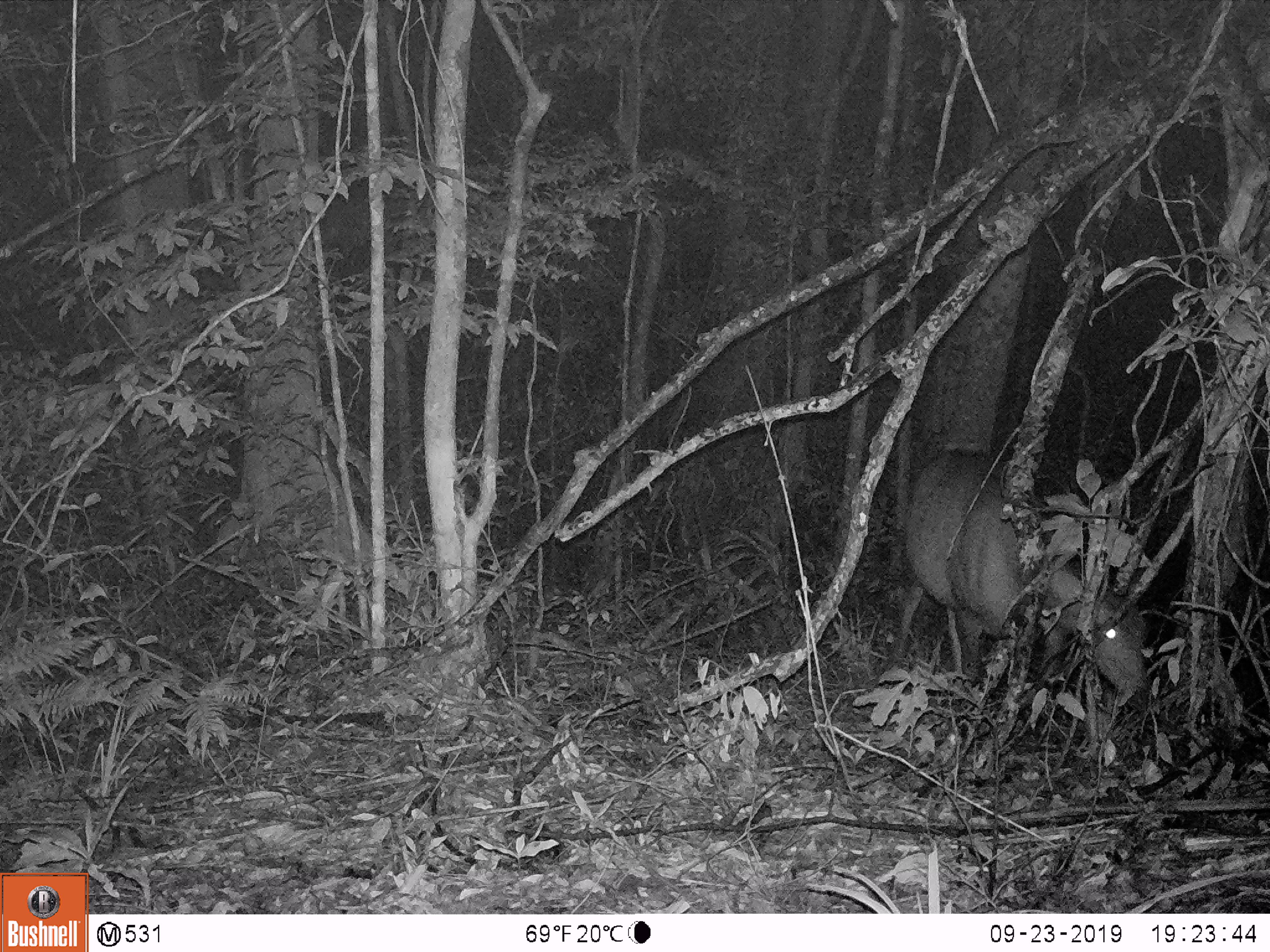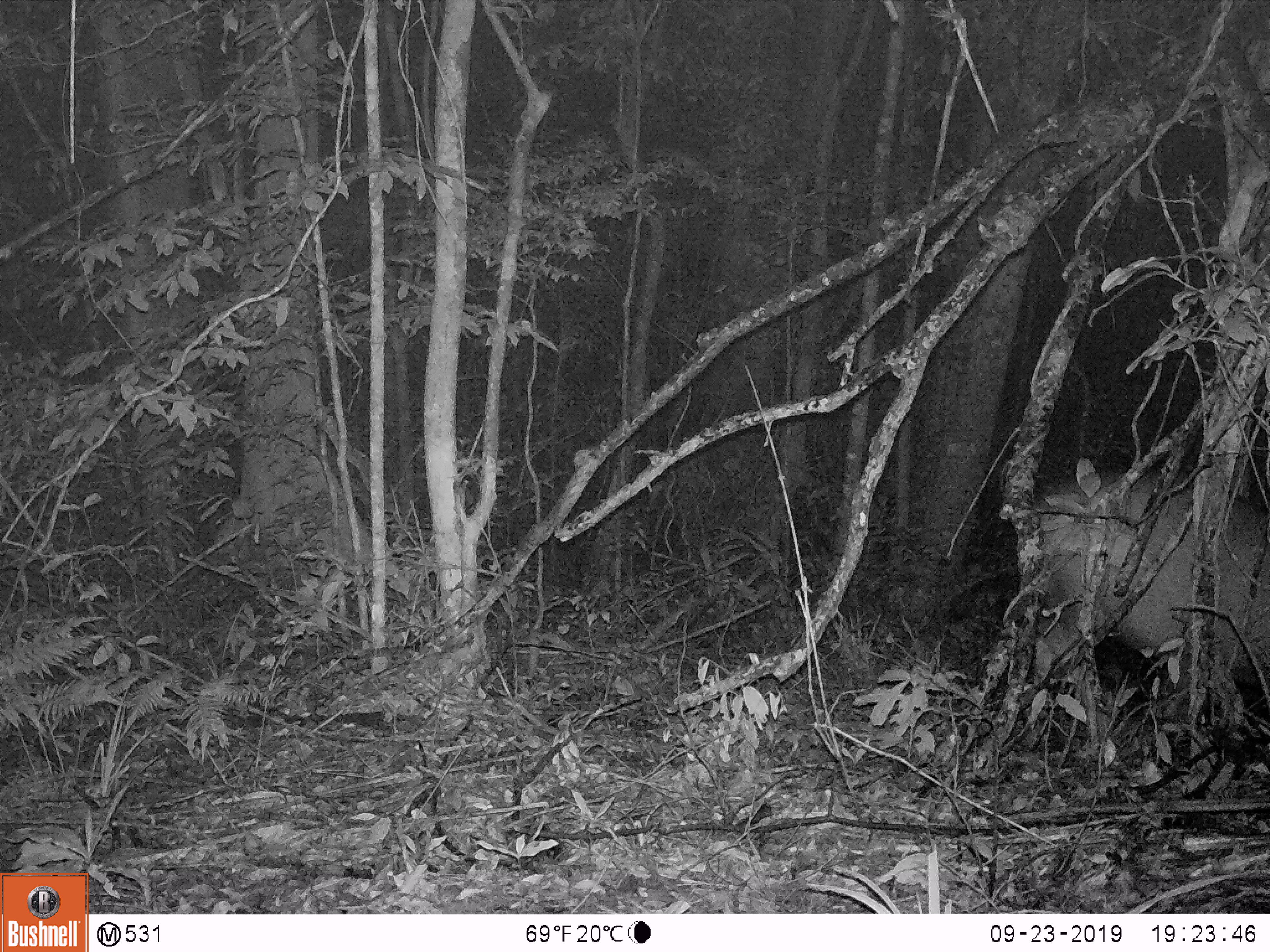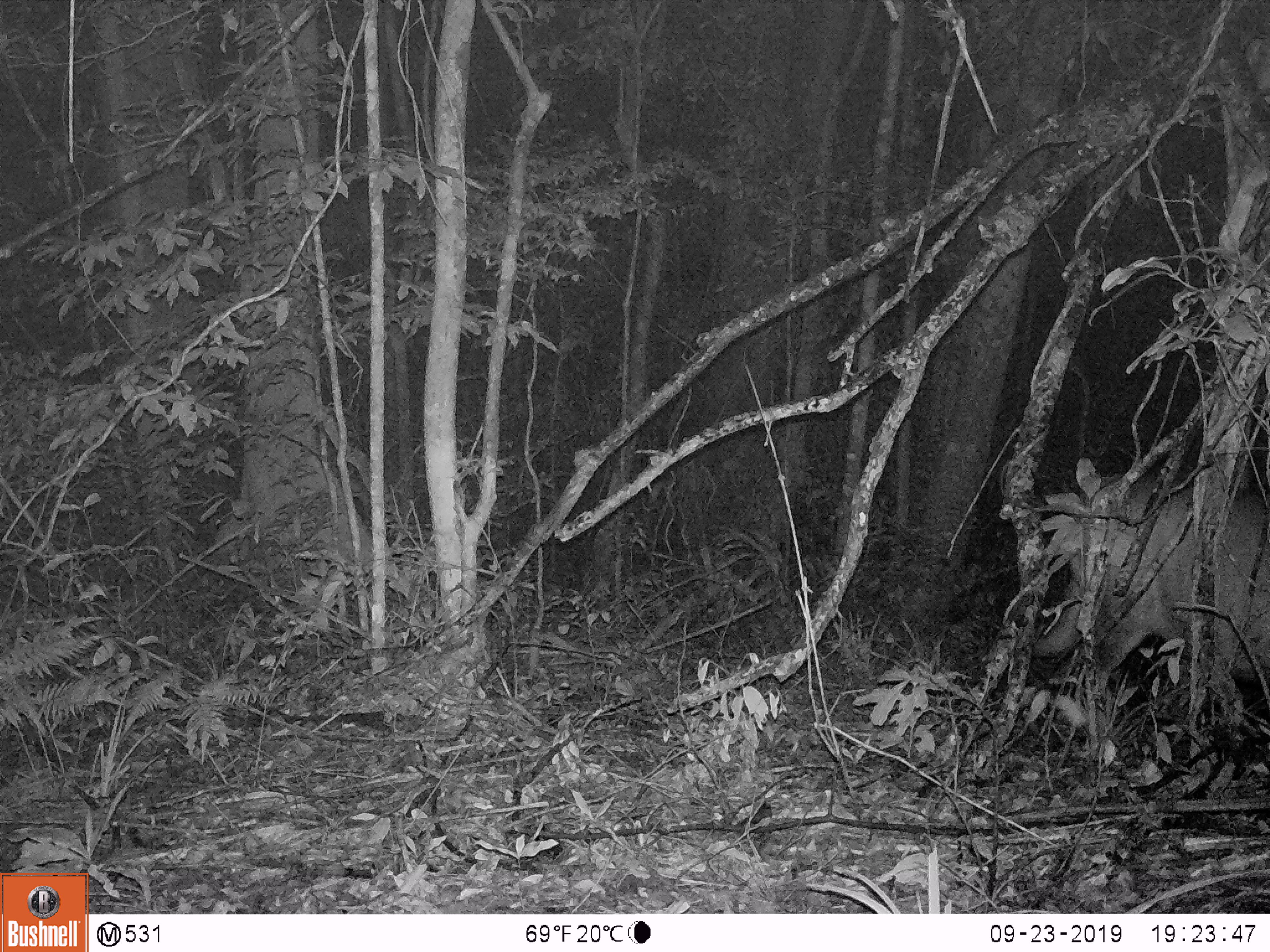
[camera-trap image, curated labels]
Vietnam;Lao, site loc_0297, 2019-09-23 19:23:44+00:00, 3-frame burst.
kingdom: Animalia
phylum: Chordata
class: Mammalia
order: Artiodactyla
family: Cervidae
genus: Rusa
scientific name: Rusa unicolor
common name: sambar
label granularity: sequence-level